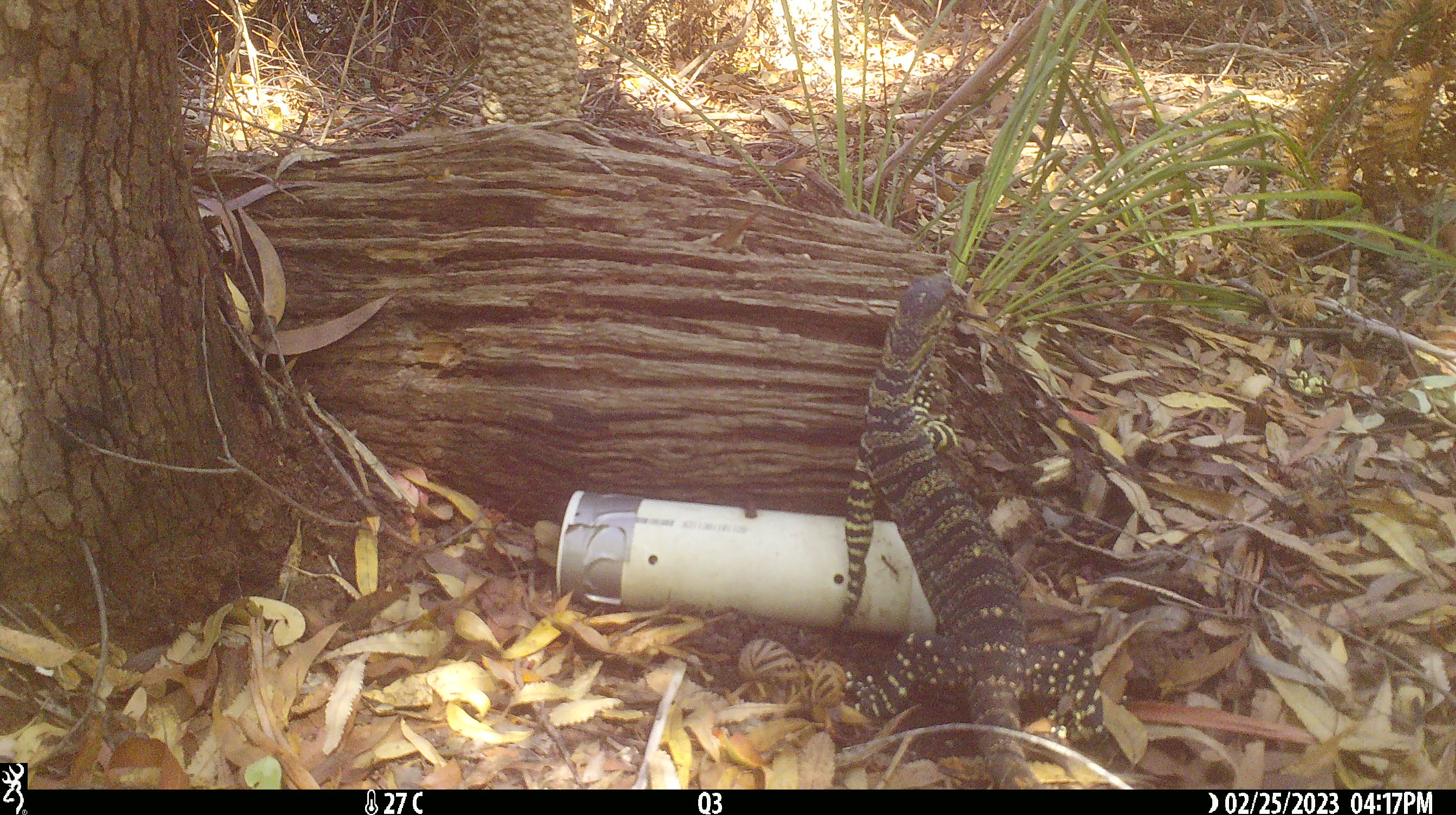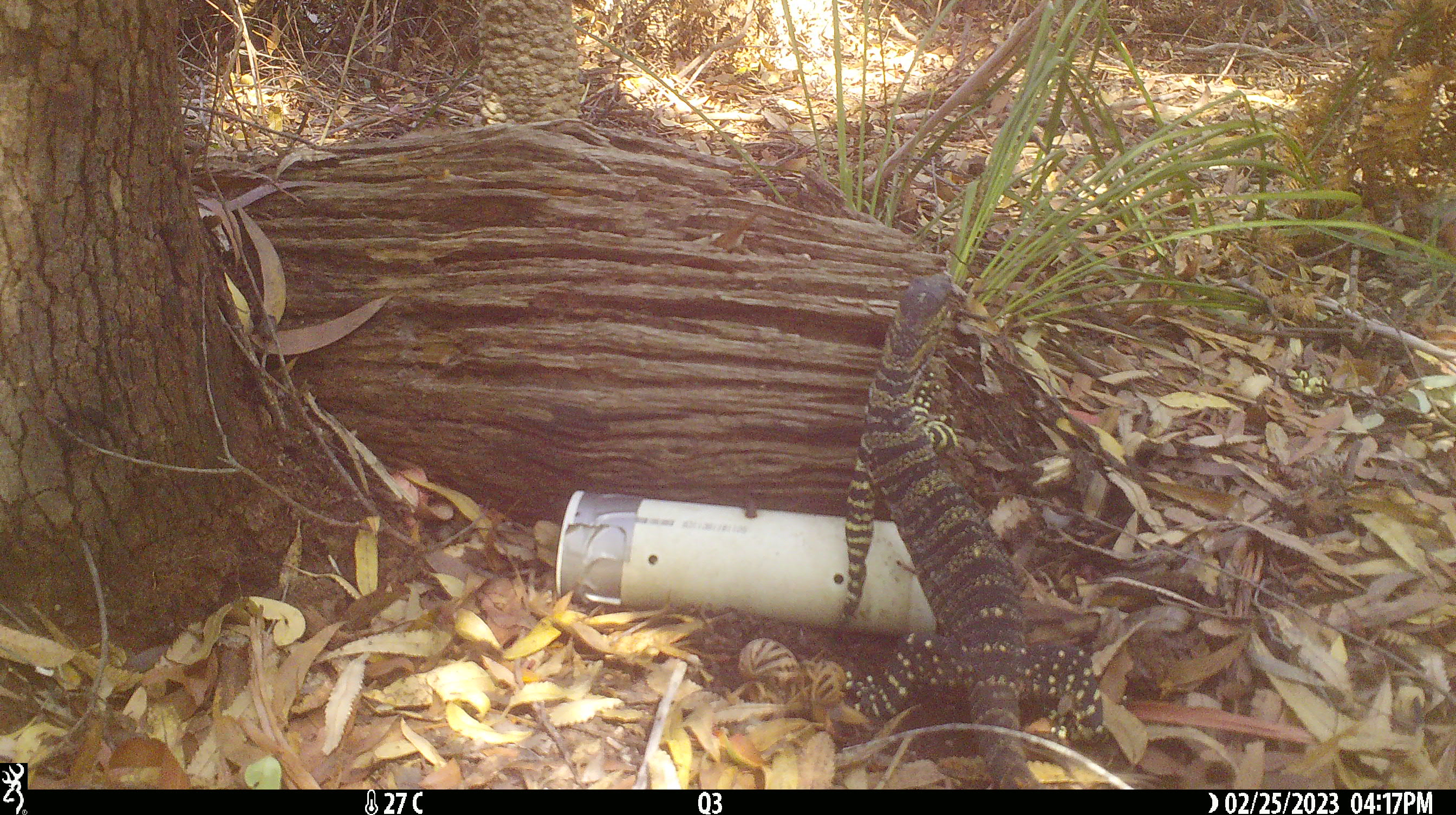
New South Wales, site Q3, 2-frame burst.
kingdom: Animalia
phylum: Chordata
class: Reptilia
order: Squamata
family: Varanidae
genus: Varanus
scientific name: Varanus varius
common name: lace monitor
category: goanna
Goanna (lace monitor) (Varanus varius).